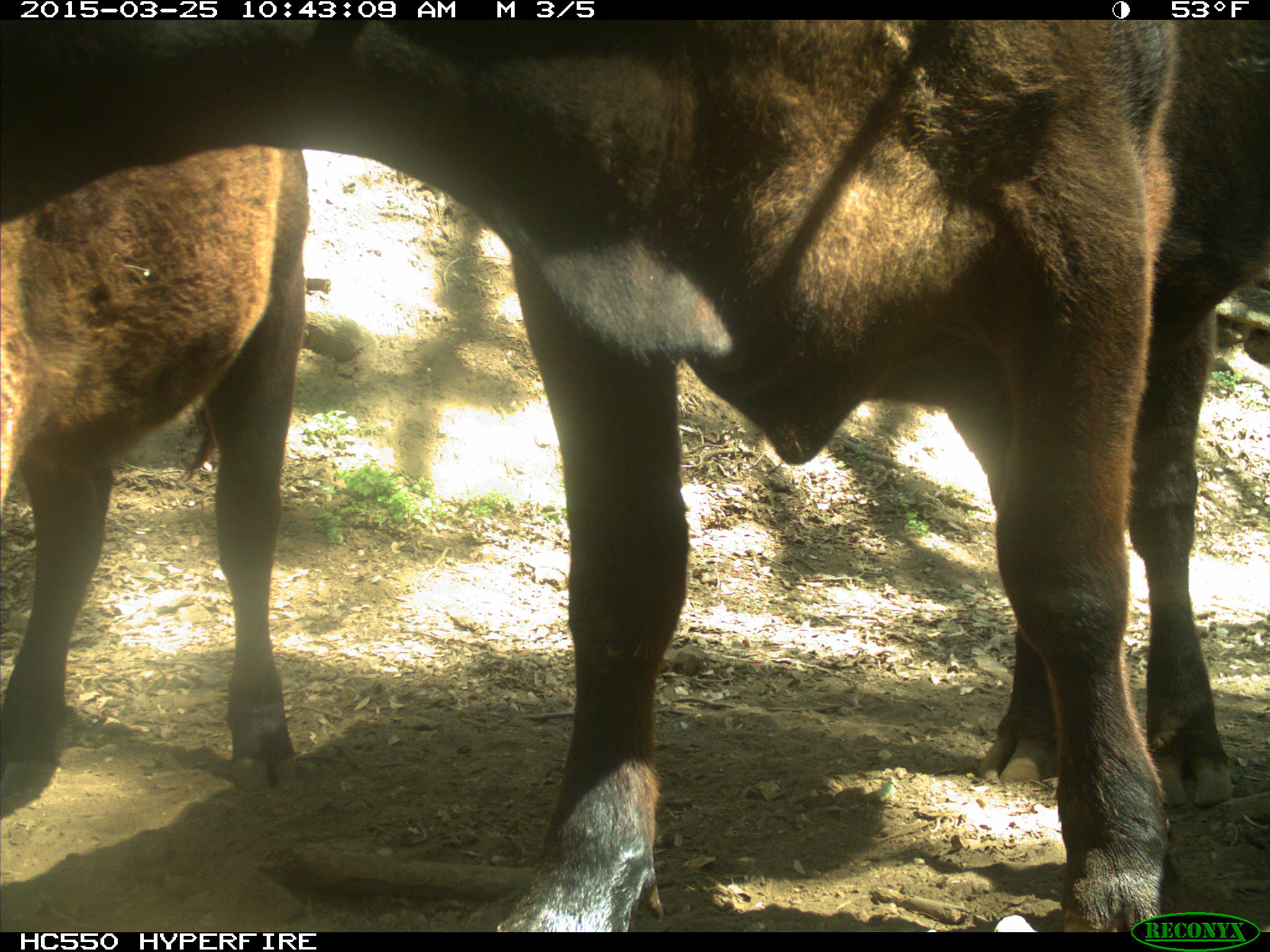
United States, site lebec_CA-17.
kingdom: Animalia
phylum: Chordata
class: Mammalia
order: Artiodactyla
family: Bovidae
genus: Bos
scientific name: Bos taurus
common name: domestic cow